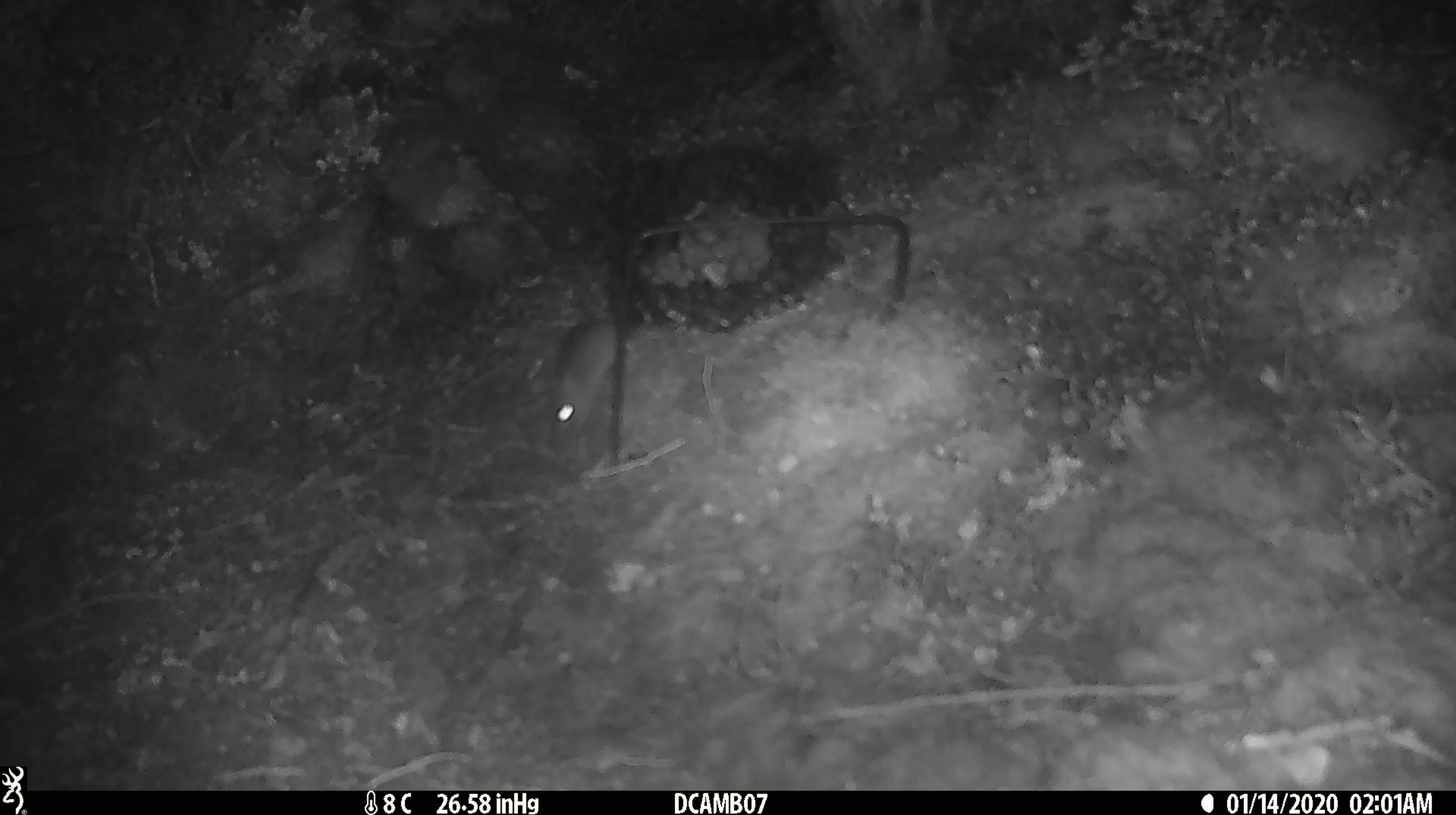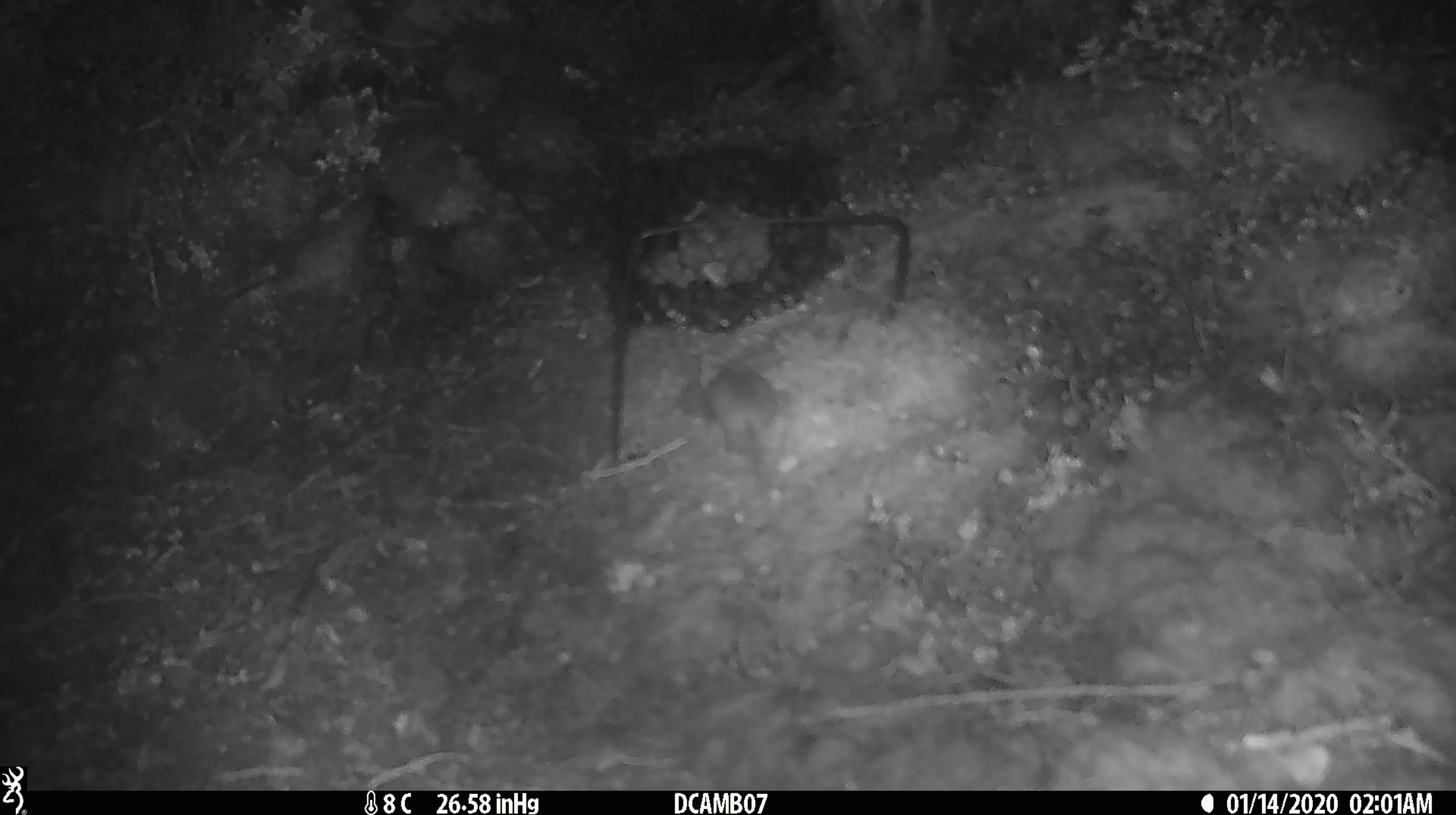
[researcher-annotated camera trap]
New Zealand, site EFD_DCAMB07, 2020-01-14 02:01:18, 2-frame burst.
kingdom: Animalia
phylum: Chordata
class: Mammalia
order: Rodentia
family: Muridae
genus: Mus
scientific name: Mus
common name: mouse